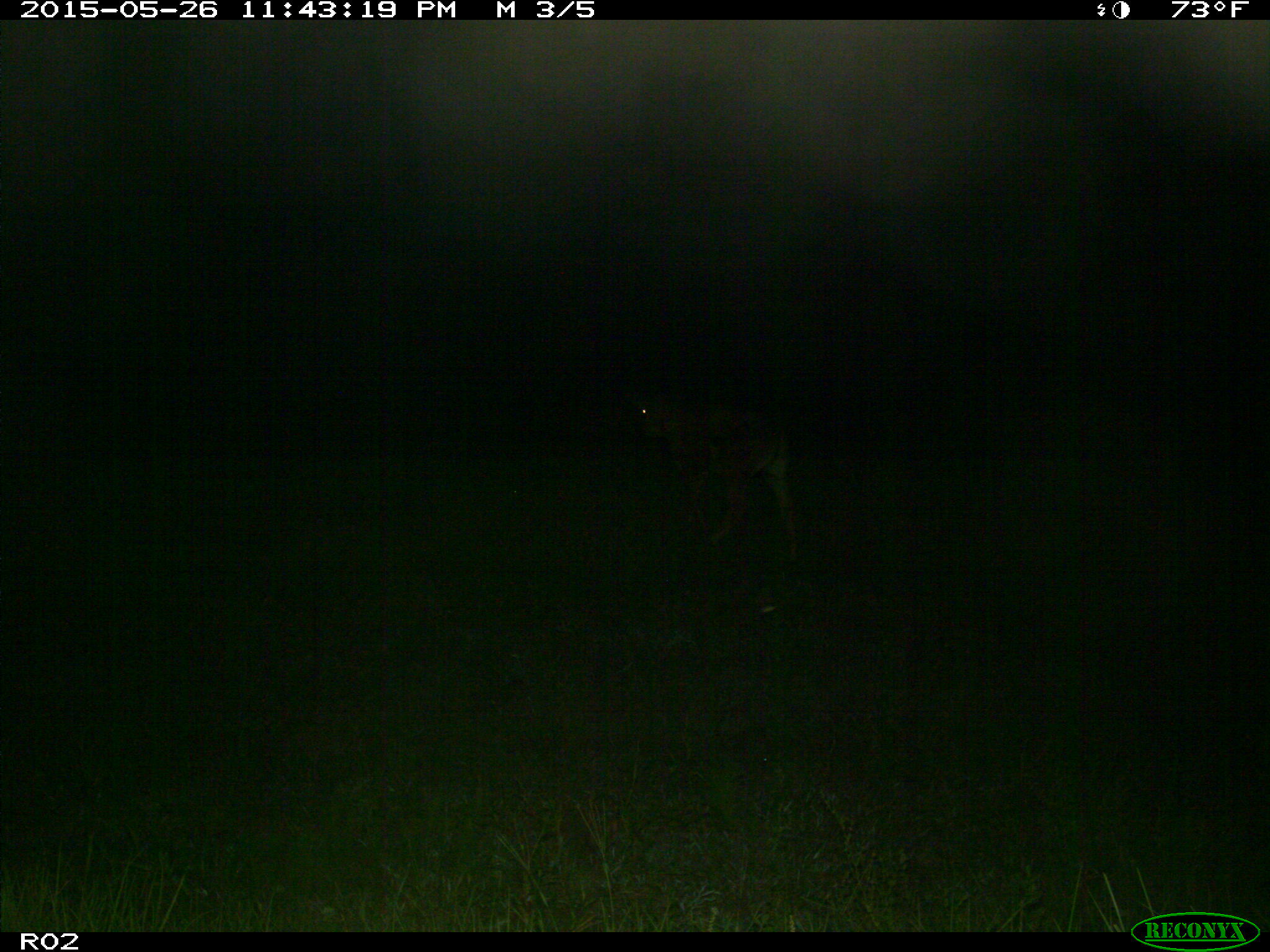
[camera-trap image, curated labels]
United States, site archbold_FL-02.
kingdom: Animalia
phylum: Chordata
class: Mammalia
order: Artiodactyla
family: Bovidae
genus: Bos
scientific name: Bos taurus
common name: domestic cow